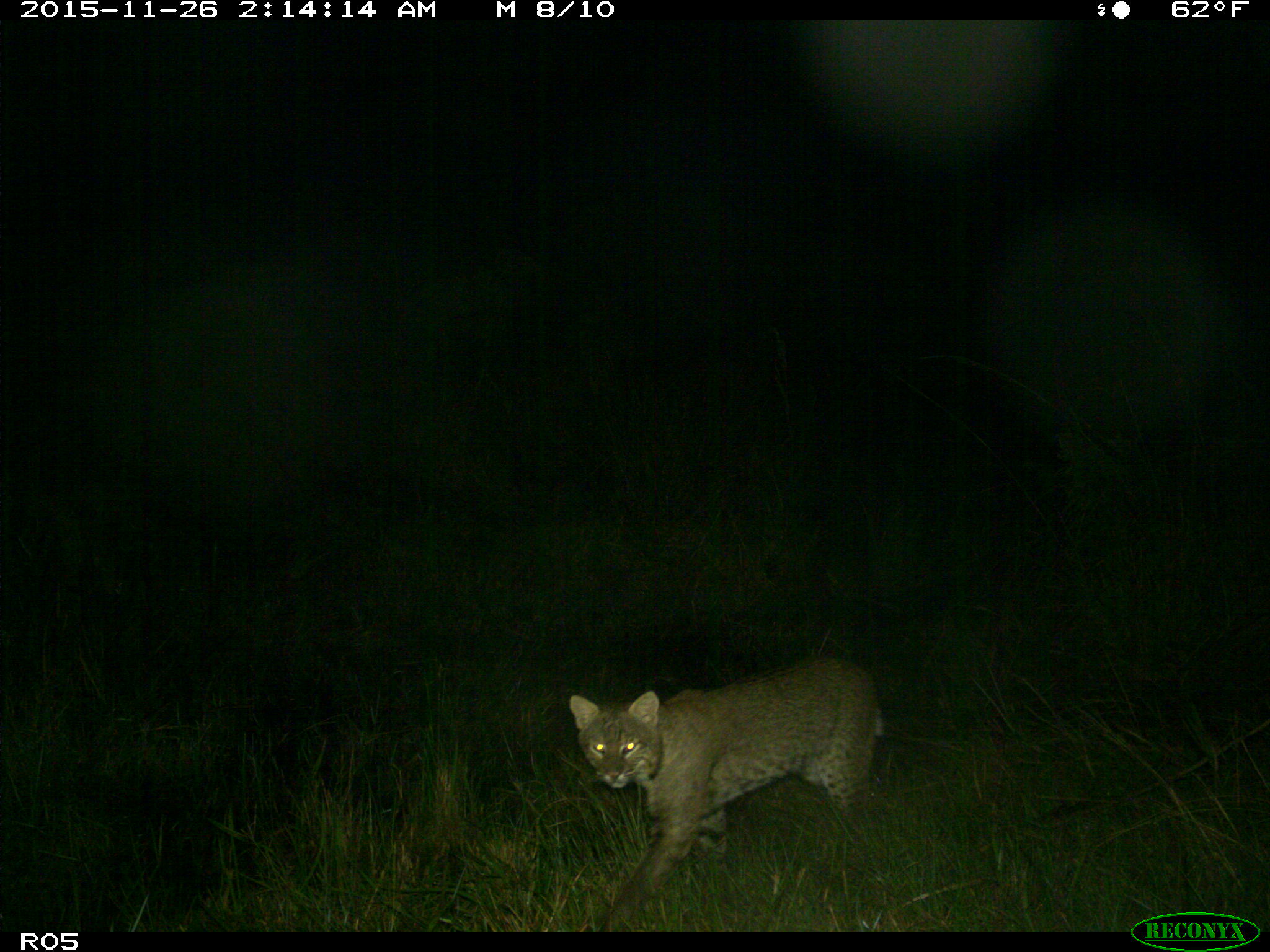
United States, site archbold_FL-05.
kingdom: Animalia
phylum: Chordata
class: Mammalia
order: Carnivora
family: Felidae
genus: Lynx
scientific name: Lynx rufus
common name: bobcat